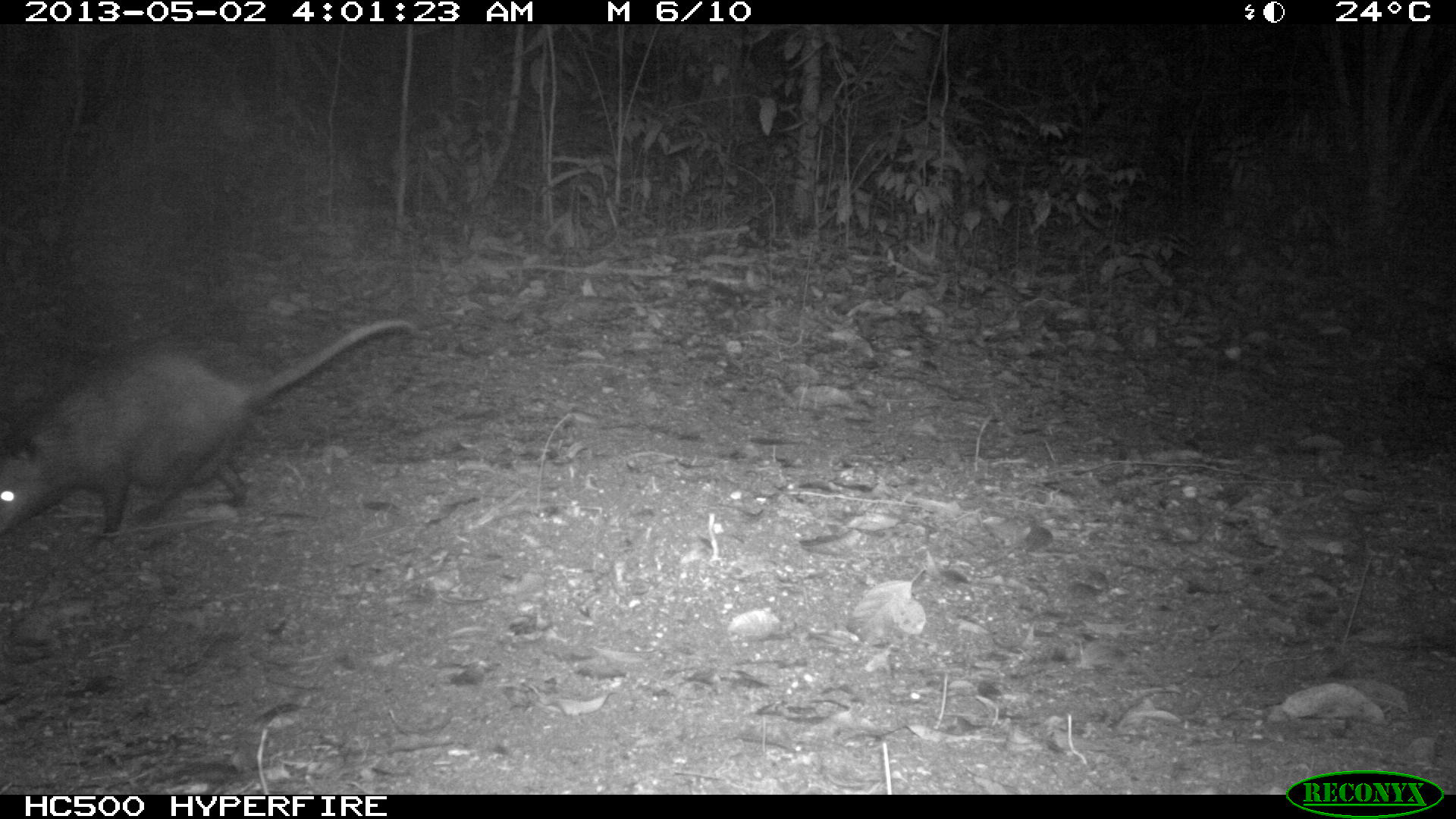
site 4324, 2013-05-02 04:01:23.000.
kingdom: Animalia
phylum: Chordata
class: Mammalia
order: Didelphimorphia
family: Didelphidae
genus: Didelphis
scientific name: Didelphis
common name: american opossums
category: didelphis sp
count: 1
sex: female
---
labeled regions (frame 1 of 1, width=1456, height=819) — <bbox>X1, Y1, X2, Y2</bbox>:
didelphis sp: <bbox>0, 315, 416, 532</bbox>